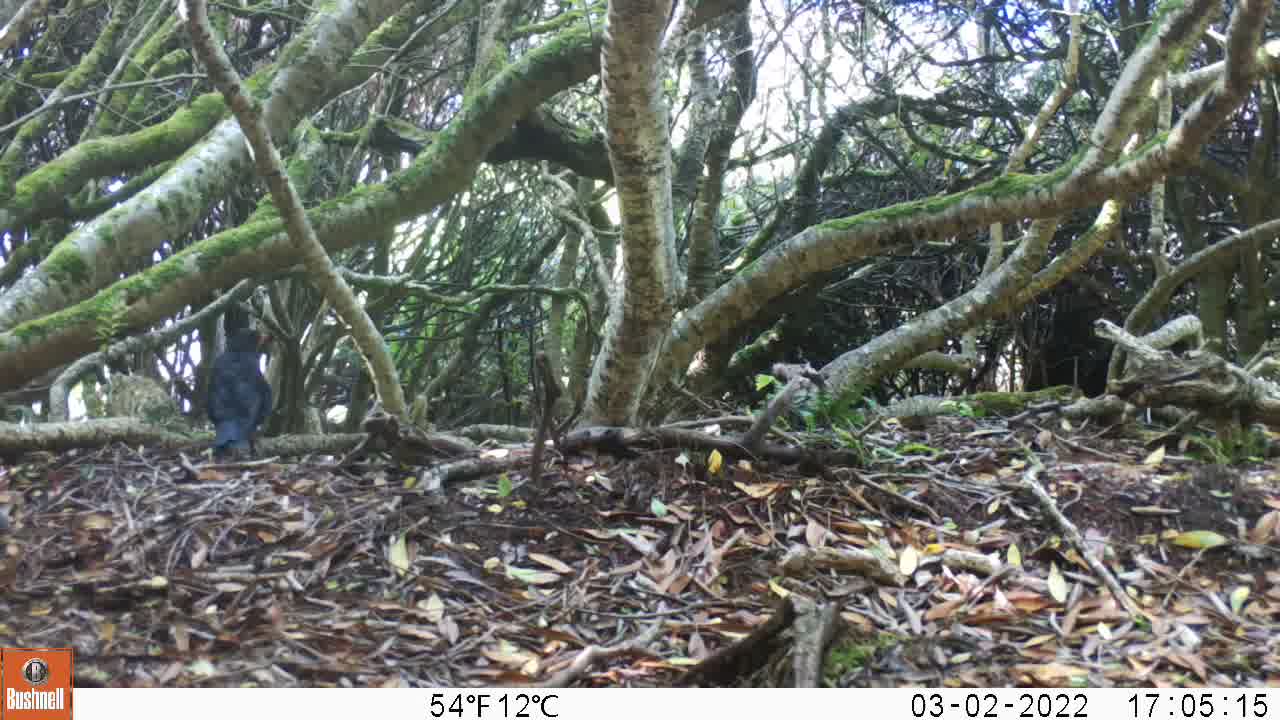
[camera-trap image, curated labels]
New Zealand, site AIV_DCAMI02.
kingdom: Animalia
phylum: Chordata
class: Aves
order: Passeriformes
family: Turdidae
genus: Turdus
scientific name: Turdus merula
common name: eurasian blackbird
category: blackbird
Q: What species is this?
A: Blackbird (eurasian blackbird) (Turdus merula).